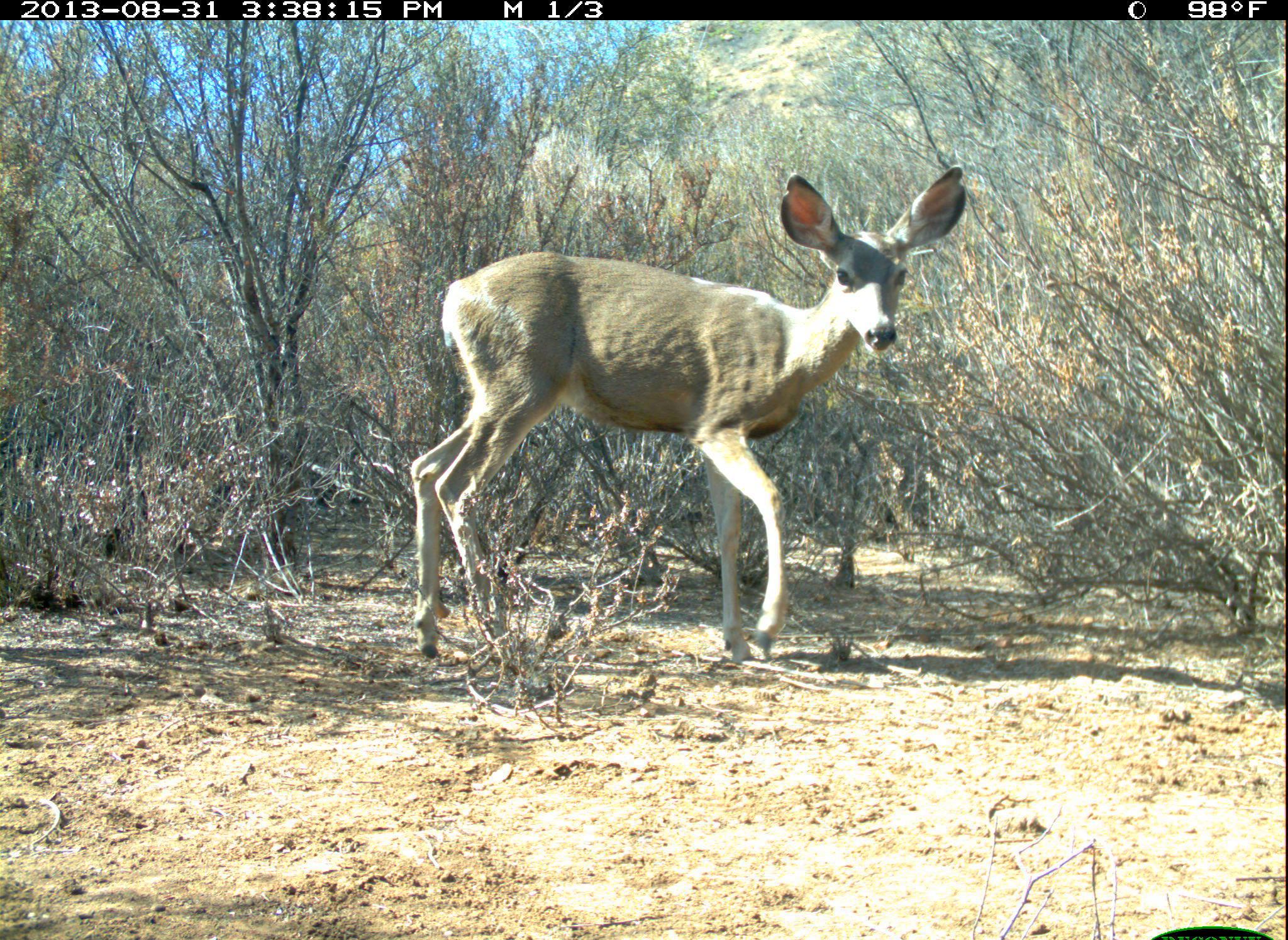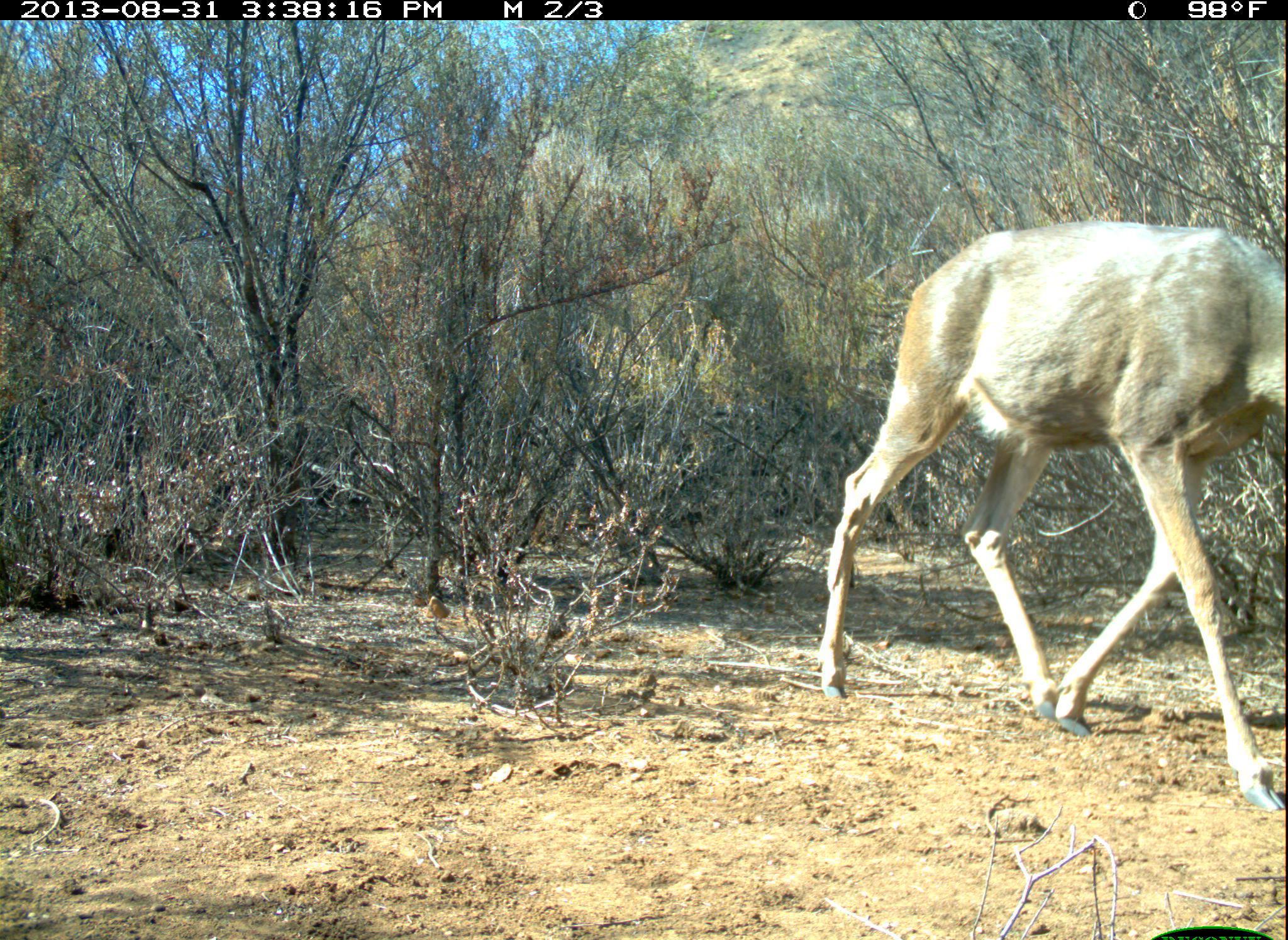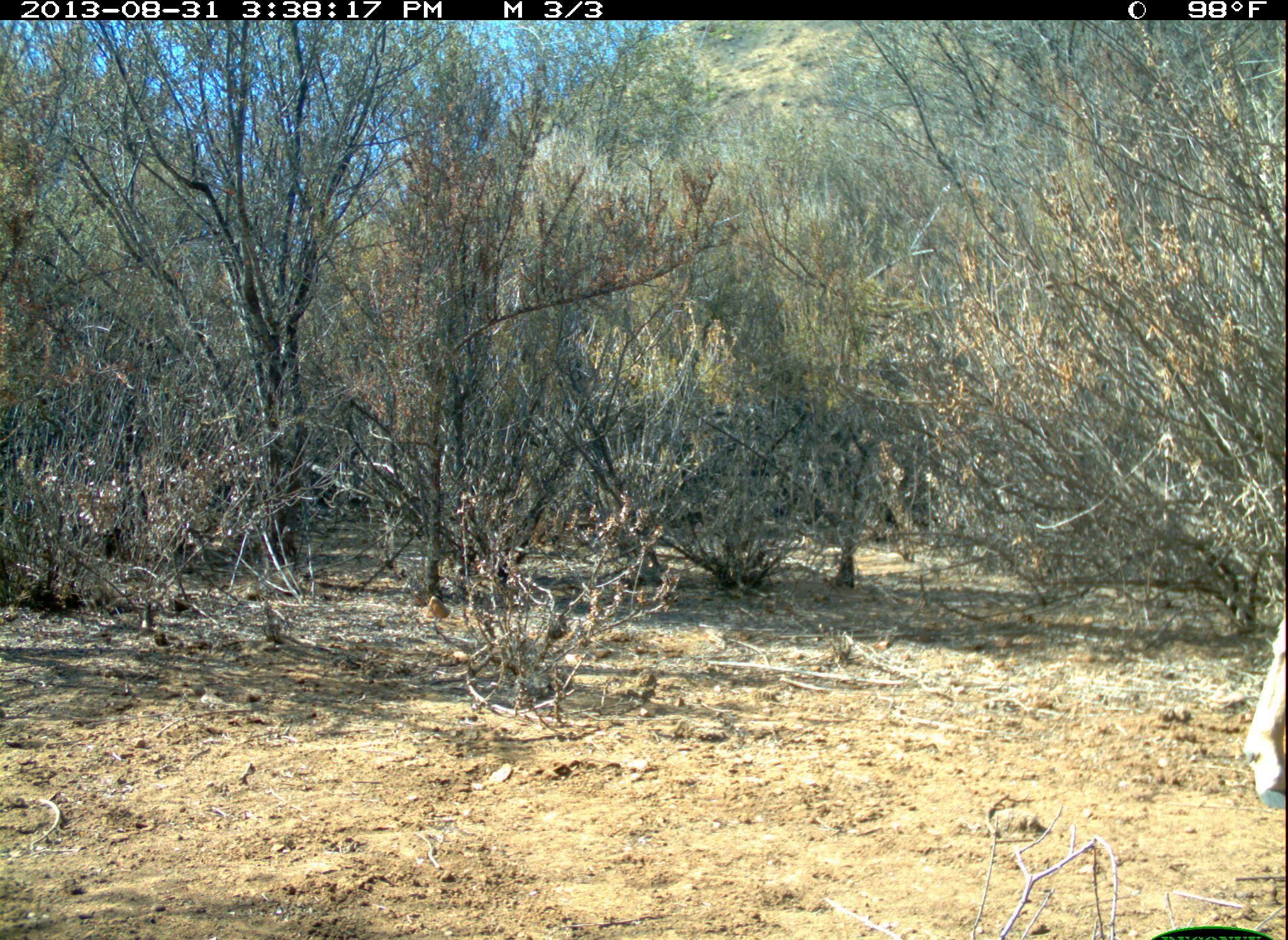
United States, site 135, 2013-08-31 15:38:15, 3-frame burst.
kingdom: Animalia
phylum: Chordata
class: Mammalia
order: Artiodactyla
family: Cervidae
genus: Odocoileus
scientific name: Odocoileus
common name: deer